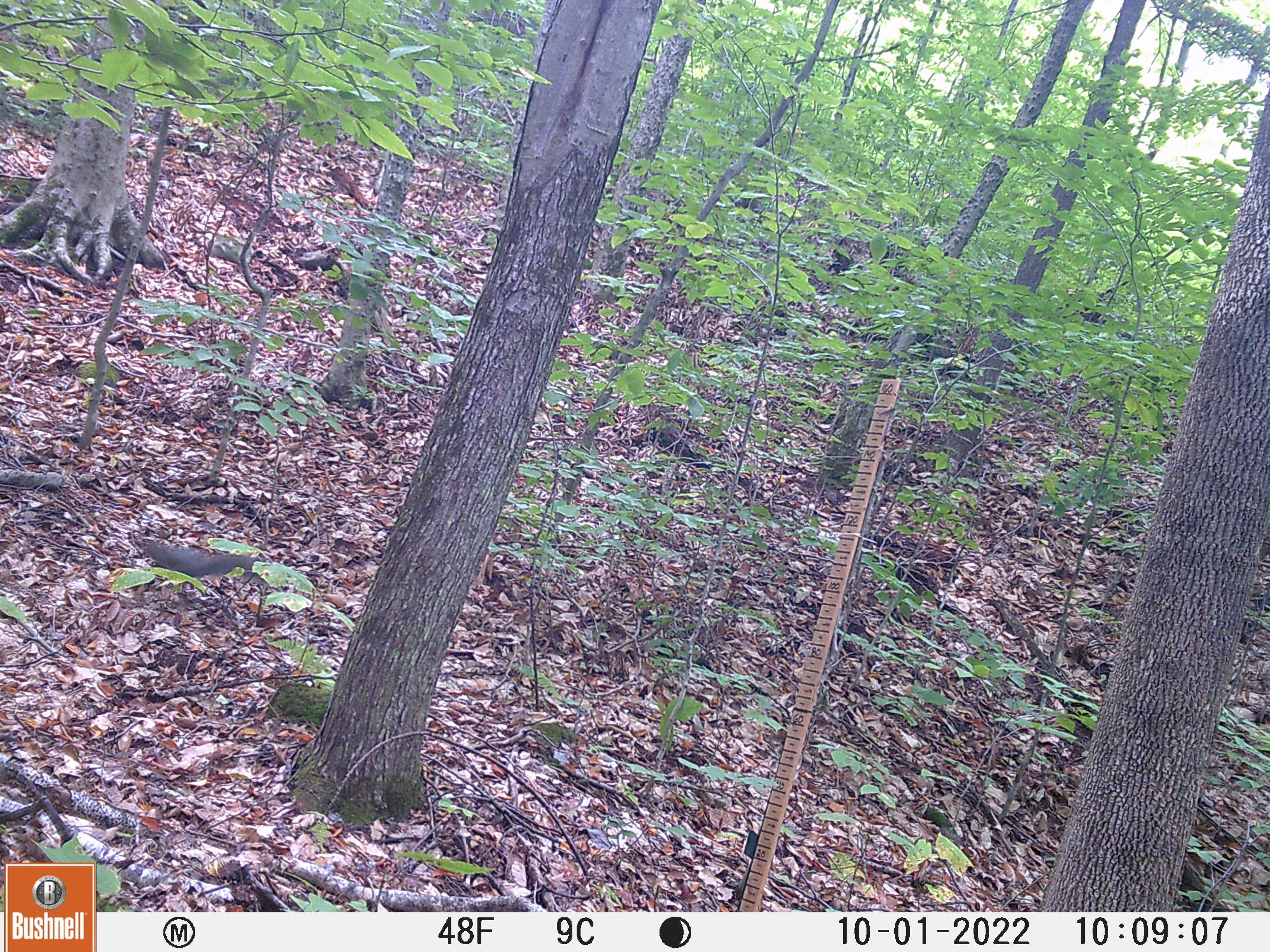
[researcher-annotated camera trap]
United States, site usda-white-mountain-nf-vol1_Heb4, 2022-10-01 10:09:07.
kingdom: Animalia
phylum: Chordata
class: Mammalia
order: Rodentia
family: Sciuridae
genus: Sciurus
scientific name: Sciurus carolinensis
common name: gray squirrel